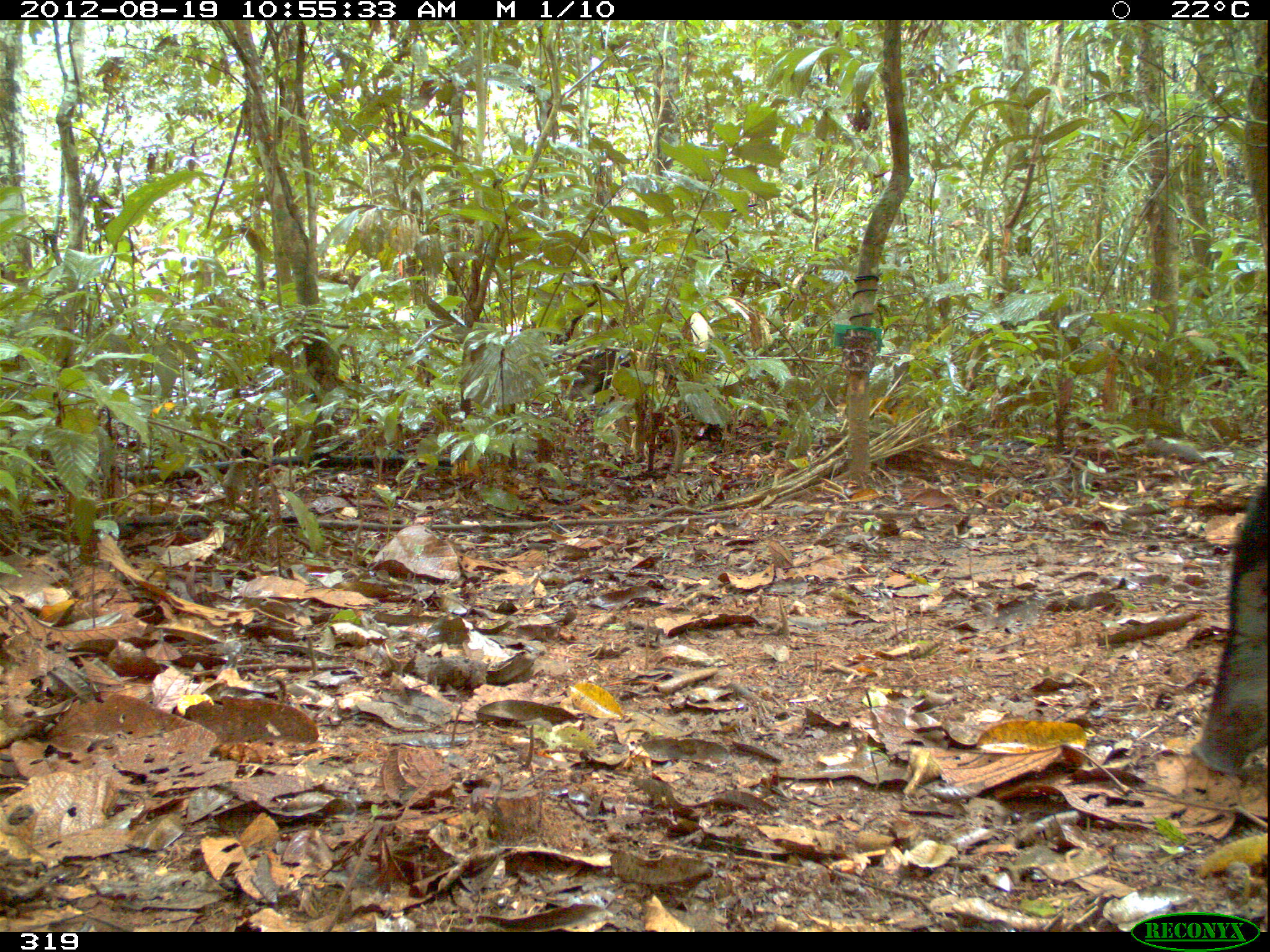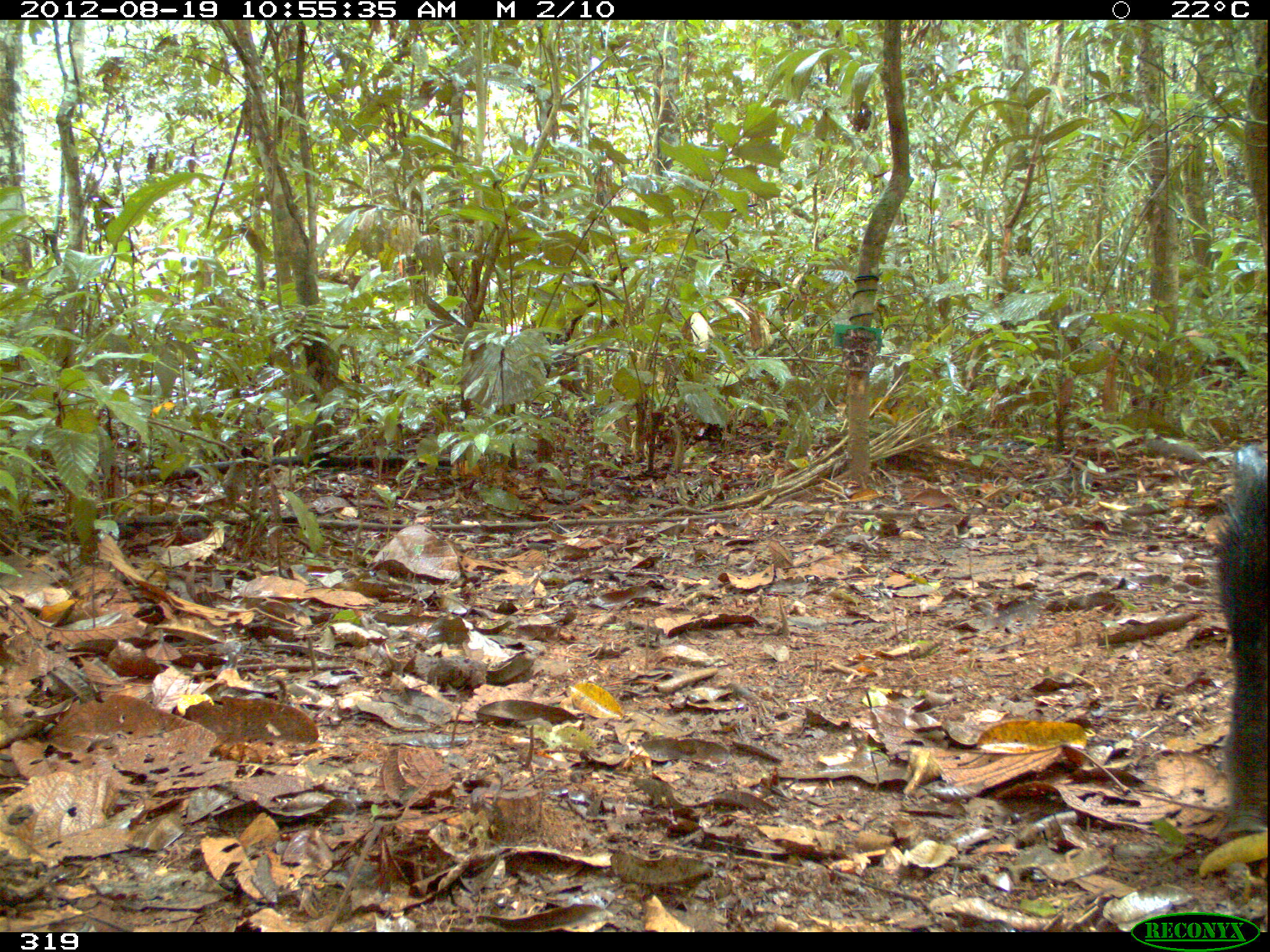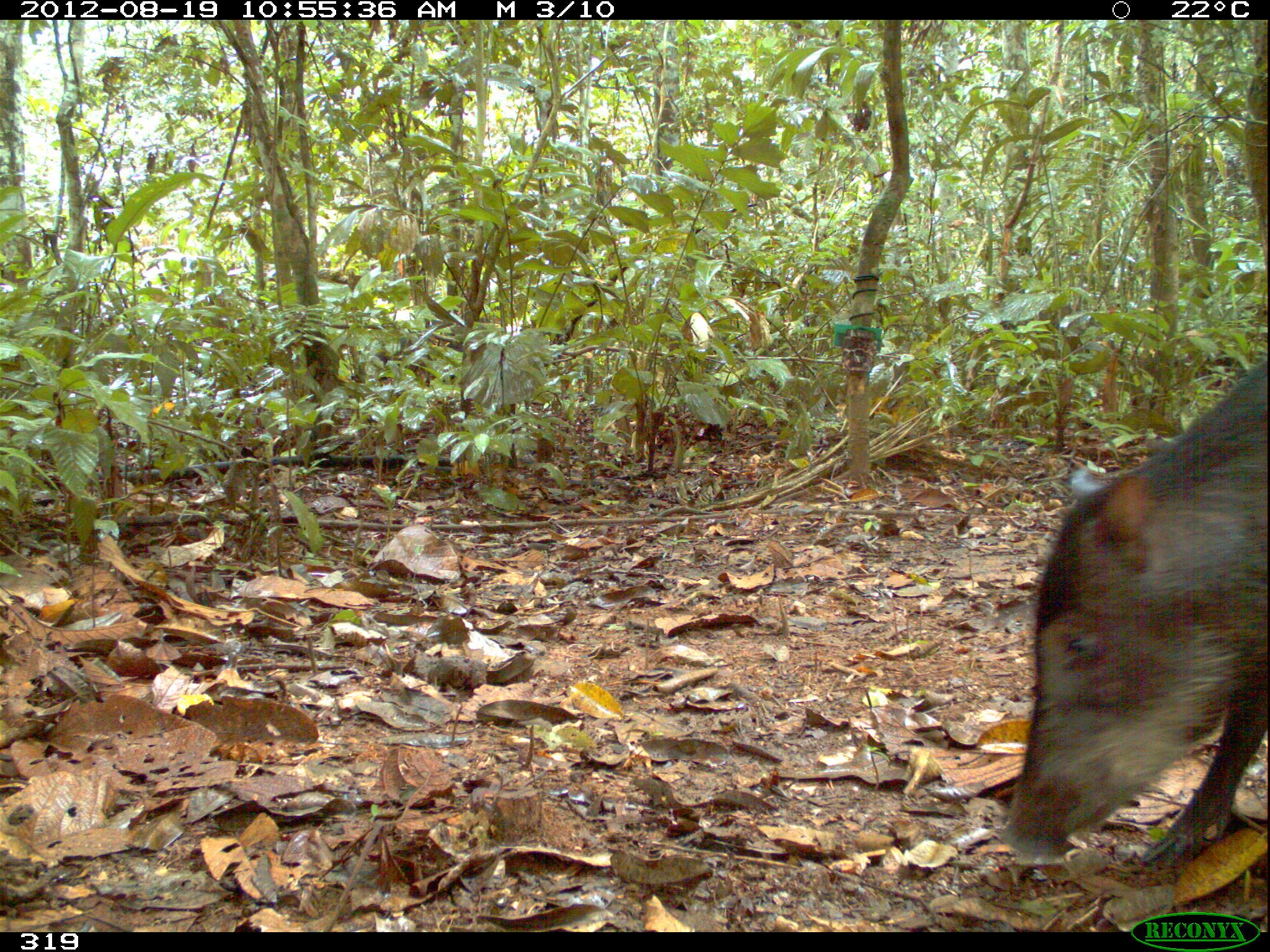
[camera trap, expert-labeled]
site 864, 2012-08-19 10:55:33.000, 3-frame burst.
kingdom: Animalia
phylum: Chordata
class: Mammalia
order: Artiodactyla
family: Tayassuidae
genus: Tayassu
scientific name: Tayassu pecari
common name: white-lipped peccary